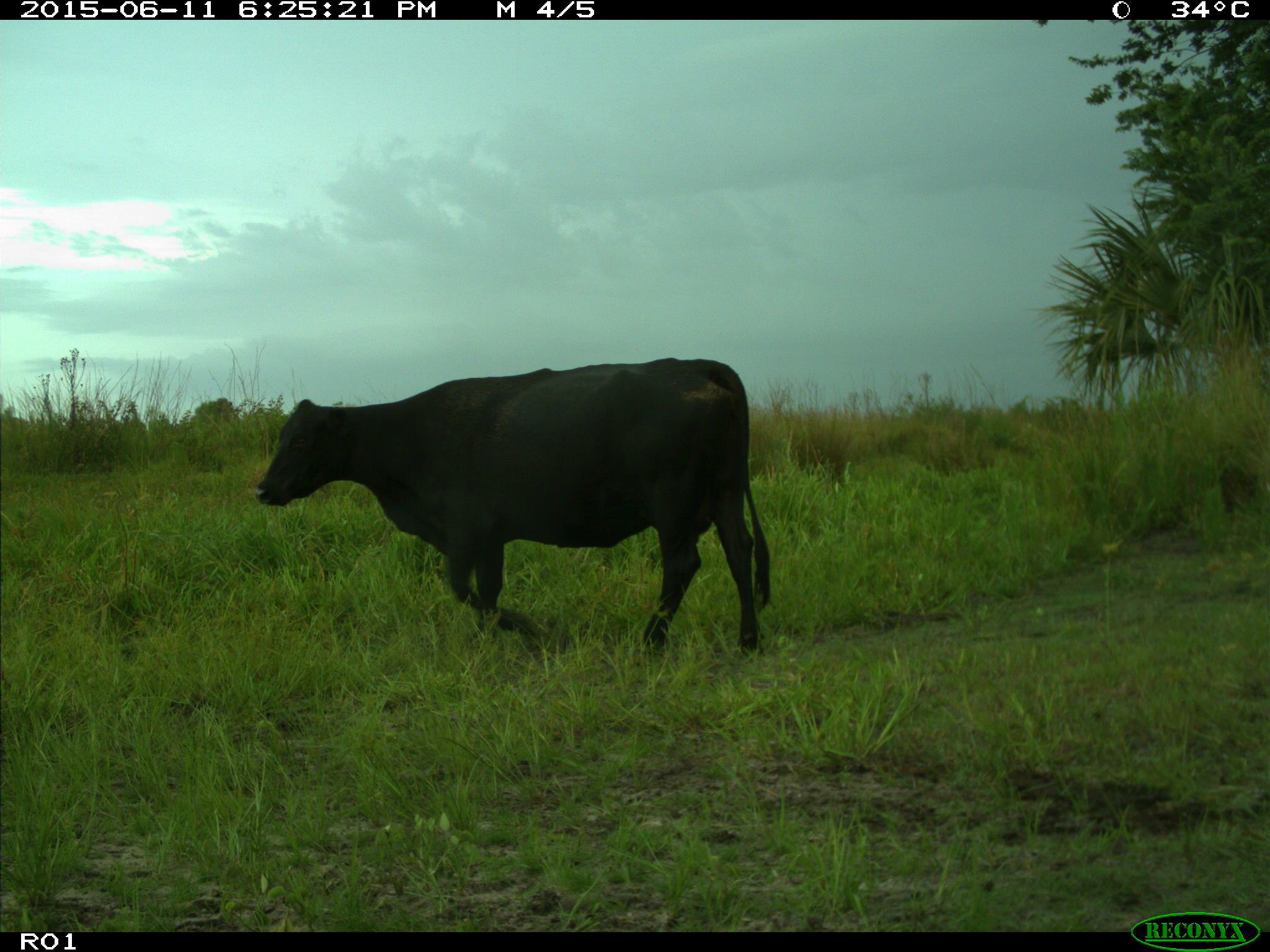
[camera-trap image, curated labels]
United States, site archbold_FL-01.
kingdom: Animalia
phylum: Chordata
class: Mammalia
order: Artiodactyla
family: Bovidae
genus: Bos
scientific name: Bos taurus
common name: domestic cow